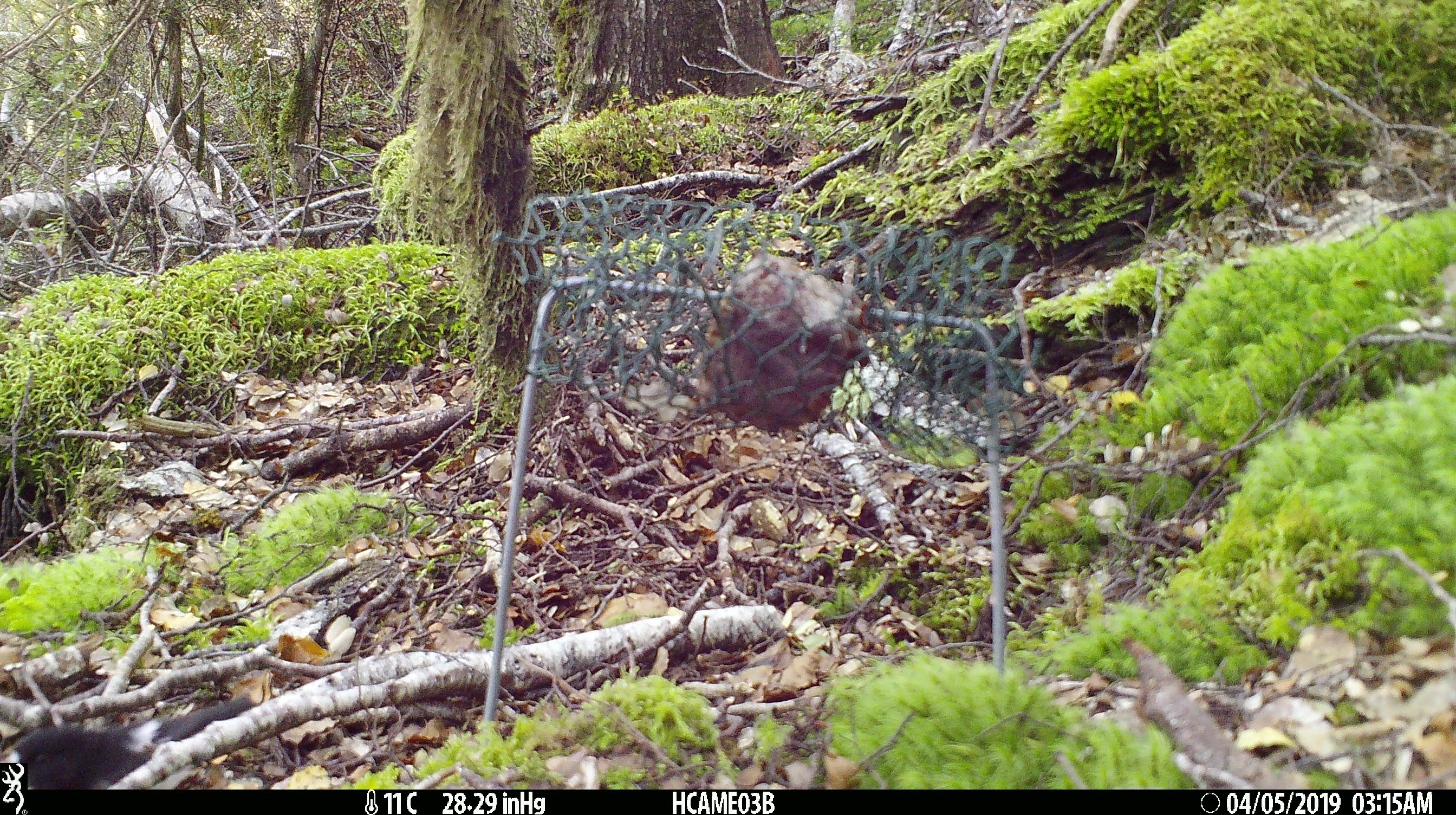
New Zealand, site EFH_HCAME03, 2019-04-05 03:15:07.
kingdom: Animalia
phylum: Chordata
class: Aves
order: Passeriformes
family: Petroicidae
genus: Petroica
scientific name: Petroica macrocephala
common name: tomtit